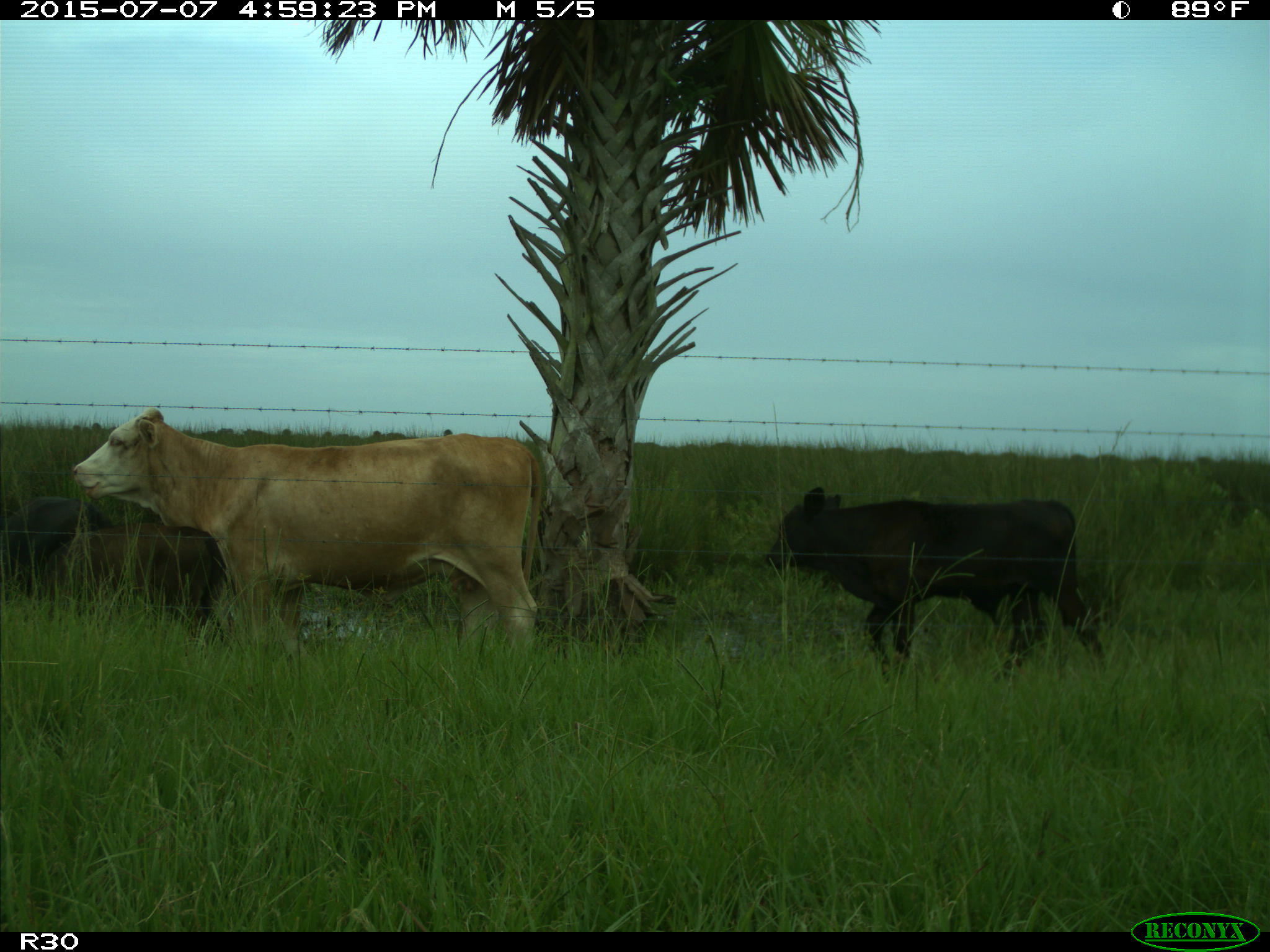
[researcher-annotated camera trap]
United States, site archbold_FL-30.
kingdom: Animalia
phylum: Chordata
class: Mammalia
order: Artiodactyla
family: Bovidae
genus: Bos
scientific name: Bos taurus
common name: domestic cow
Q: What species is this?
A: Bos taurus (domestic cow).